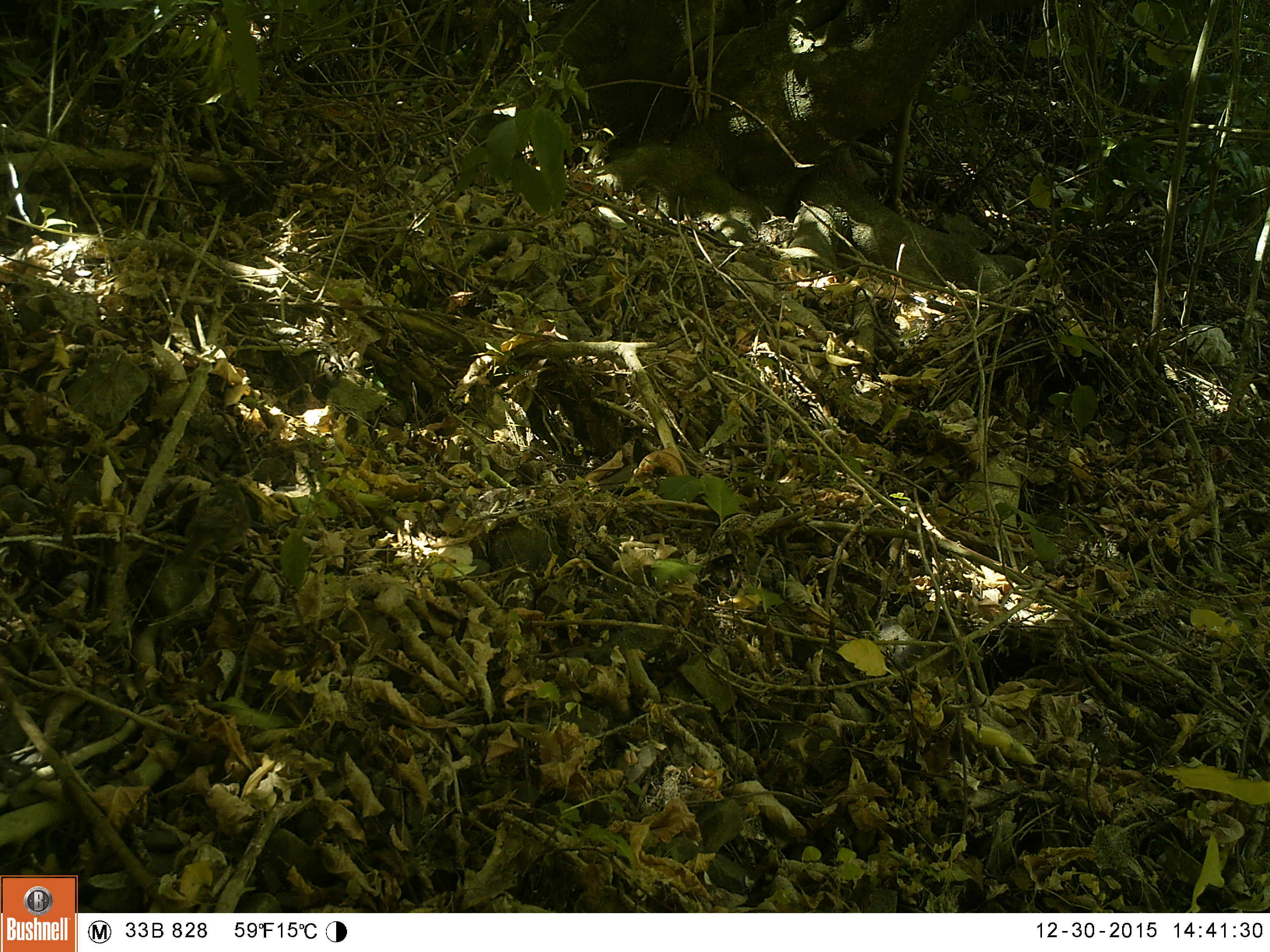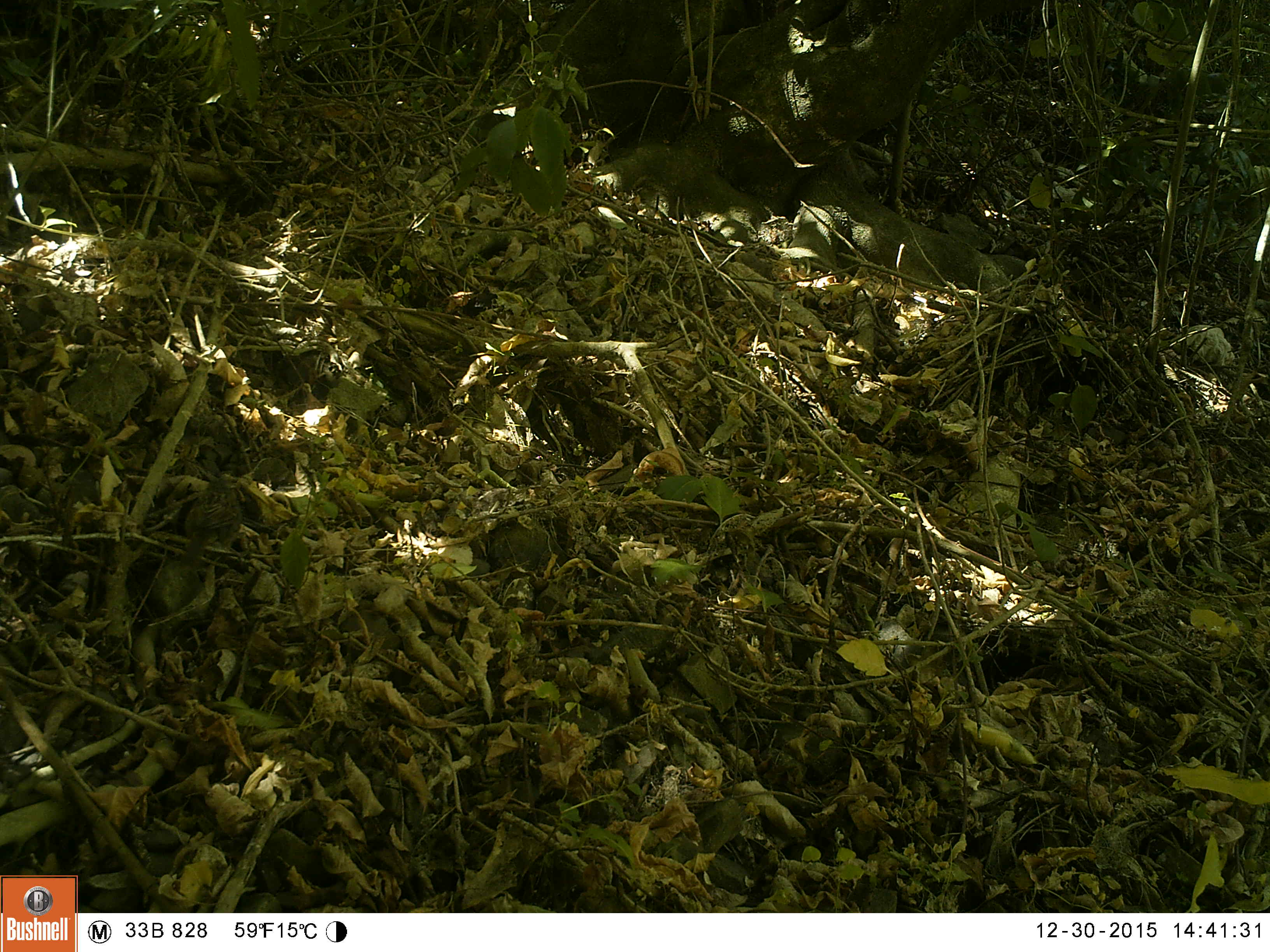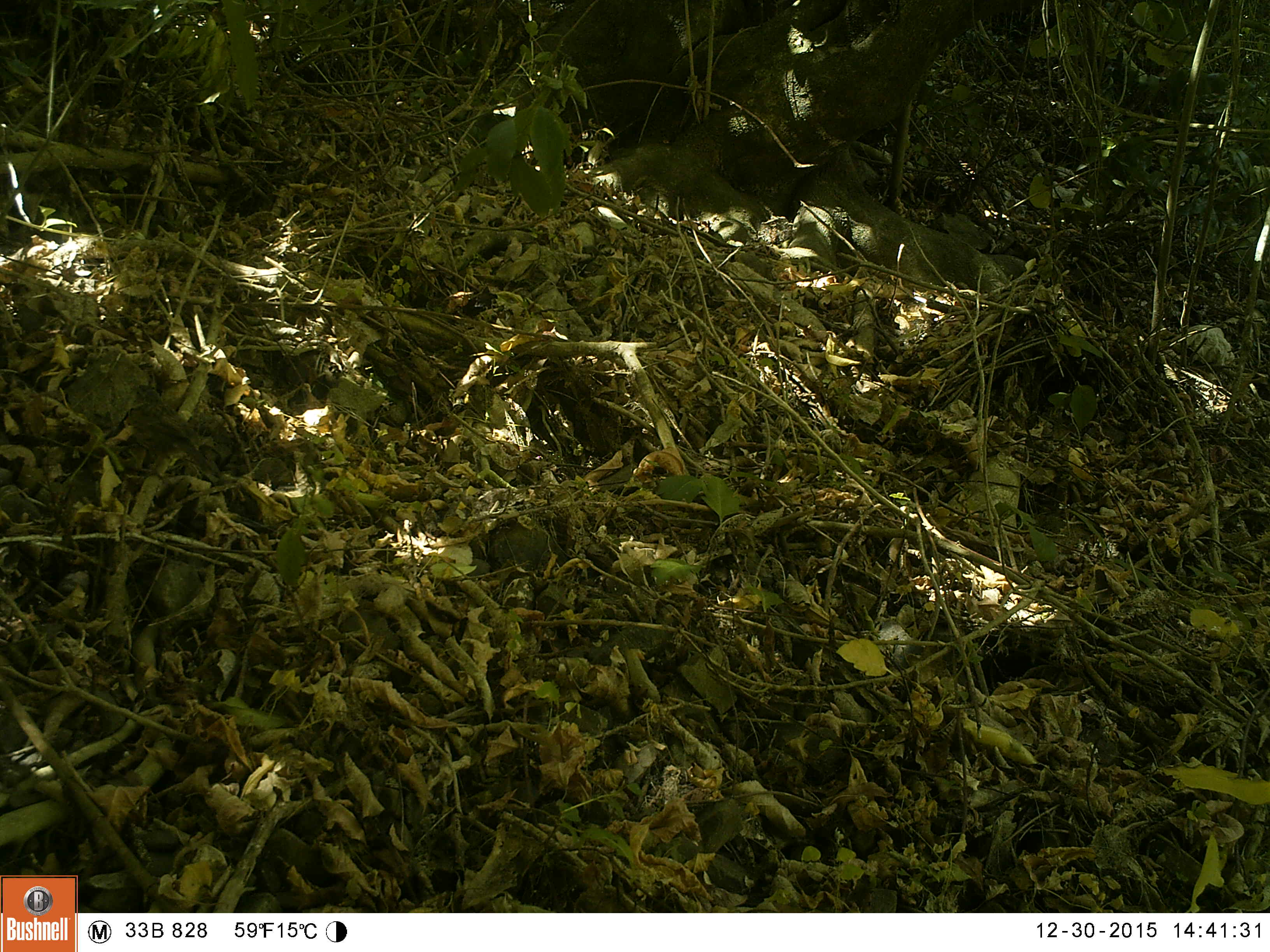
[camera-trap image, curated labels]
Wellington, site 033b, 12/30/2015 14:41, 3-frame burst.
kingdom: Animalia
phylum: Chordata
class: Aves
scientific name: Aves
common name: bird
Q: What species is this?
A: Bird (Aves).